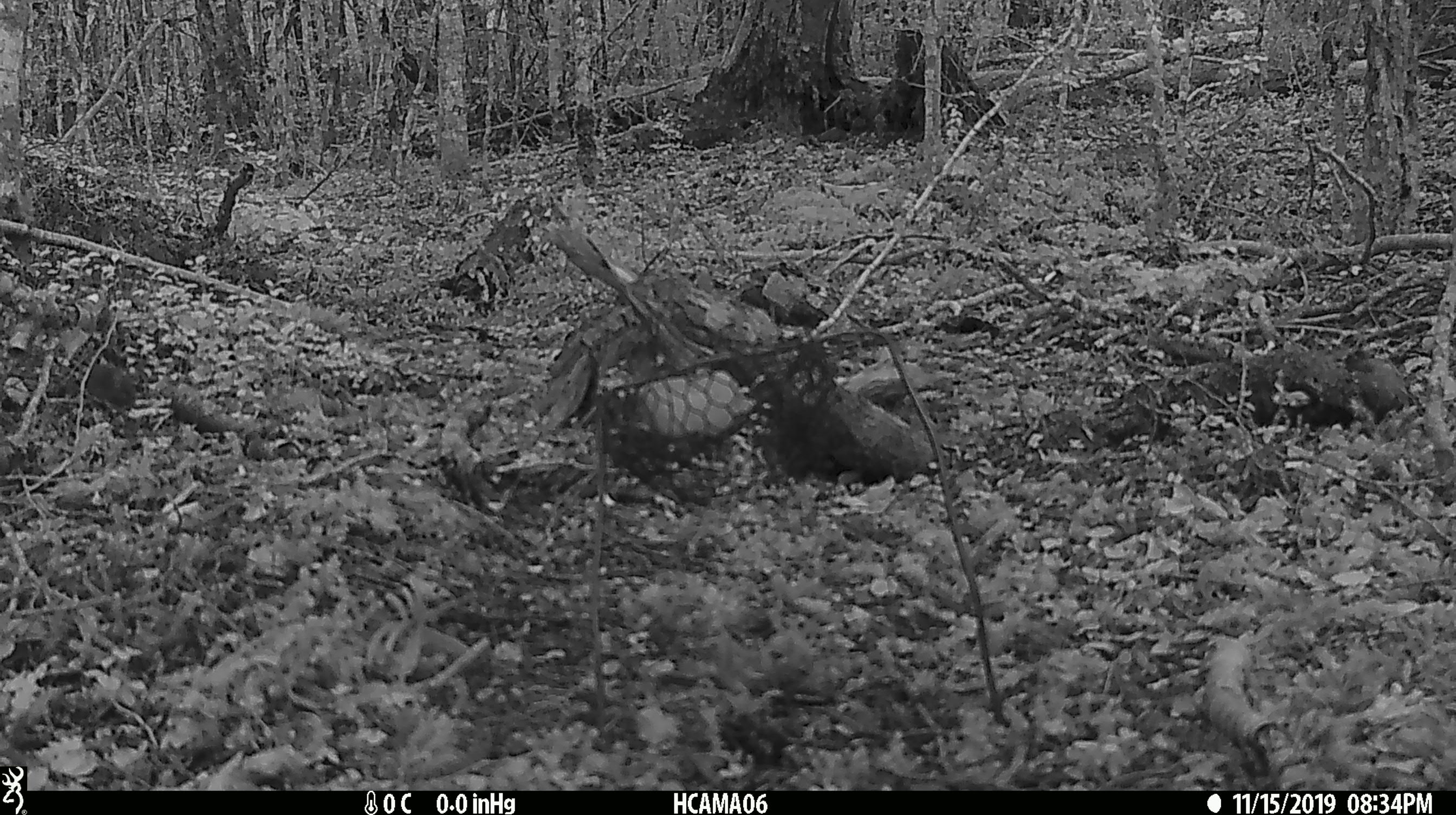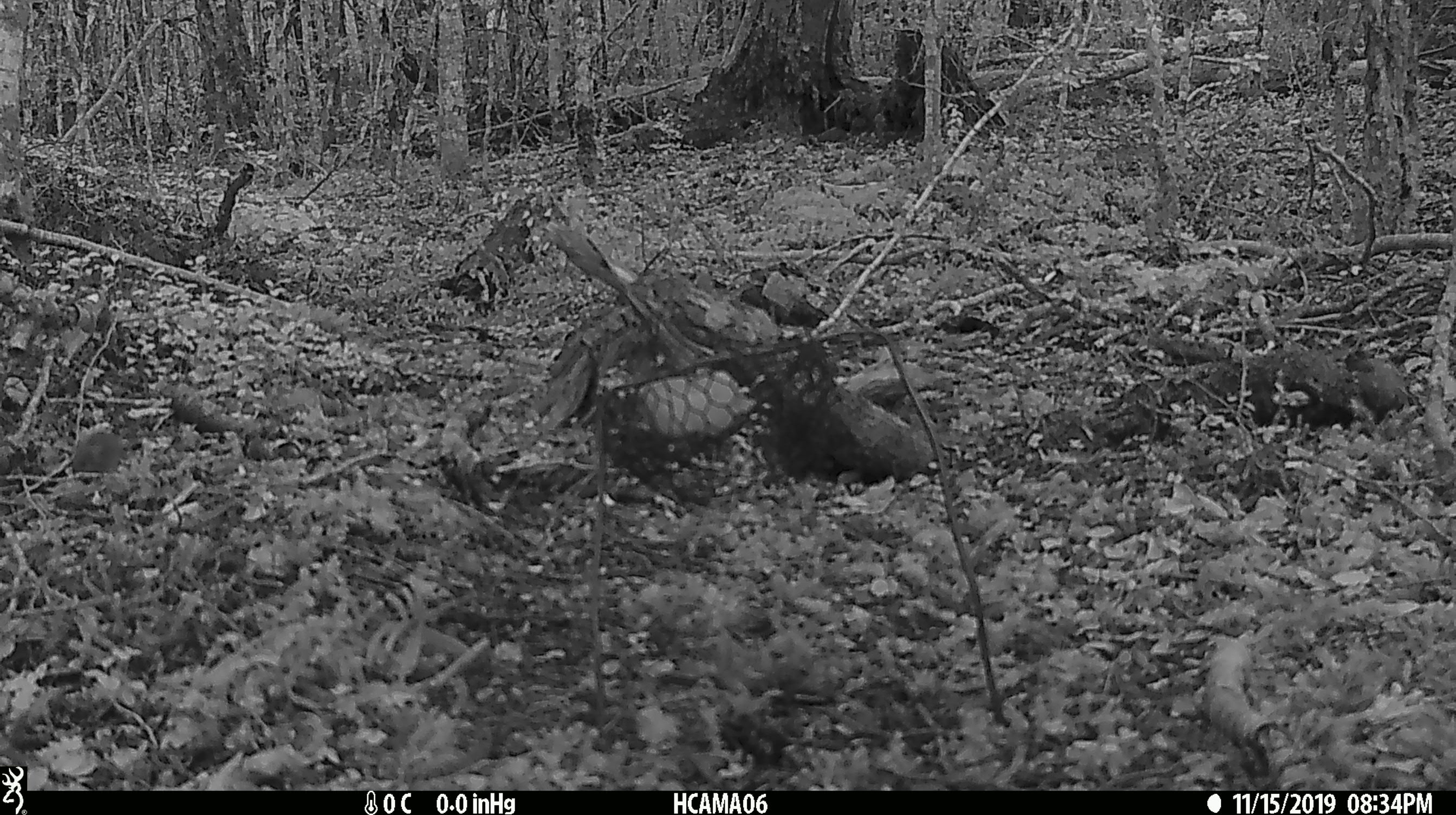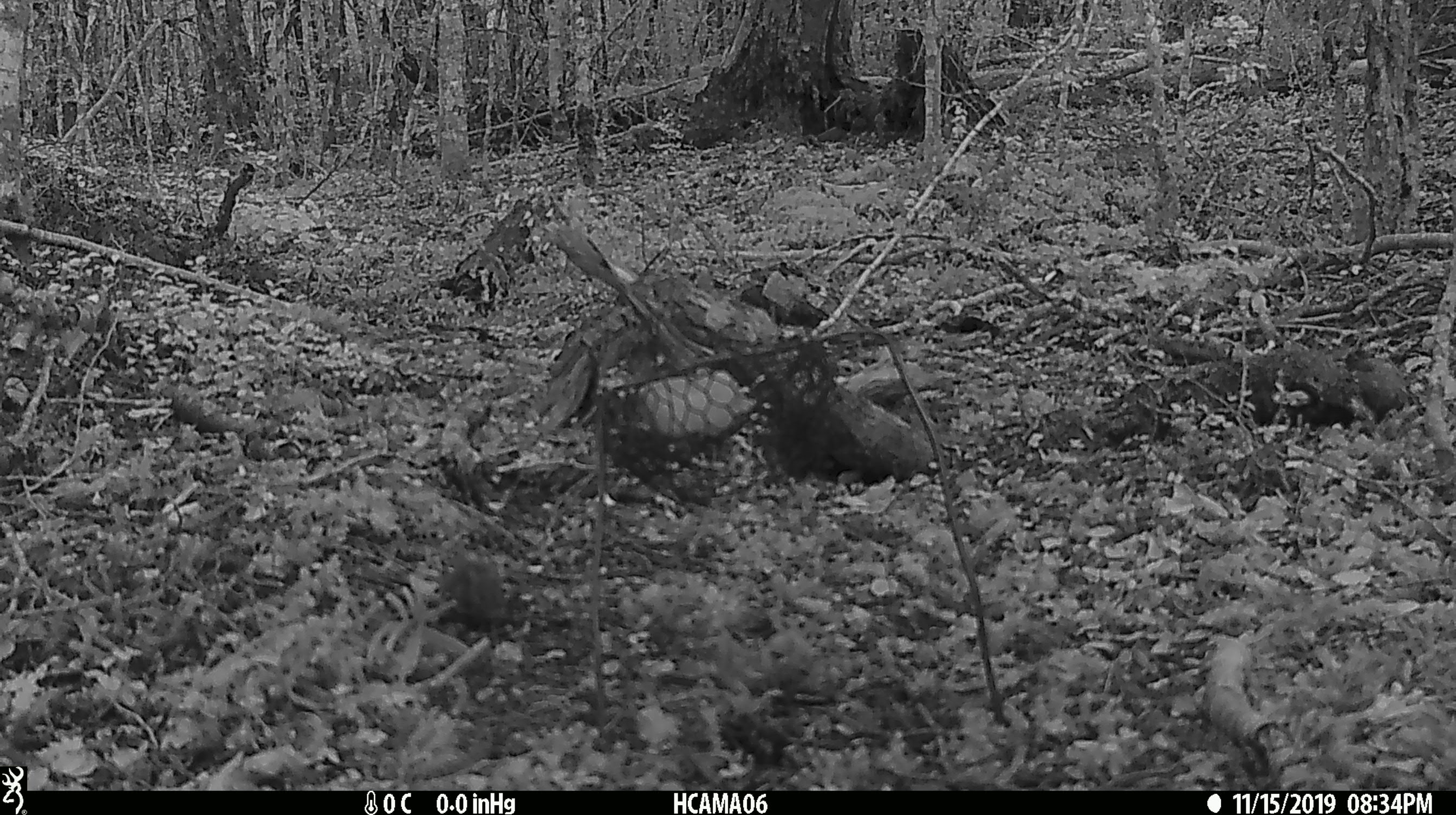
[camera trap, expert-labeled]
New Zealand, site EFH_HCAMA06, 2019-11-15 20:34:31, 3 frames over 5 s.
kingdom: Animalia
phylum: Chordata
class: Mammalia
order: Rodentia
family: Muridae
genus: Mus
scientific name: Mus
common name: mouse